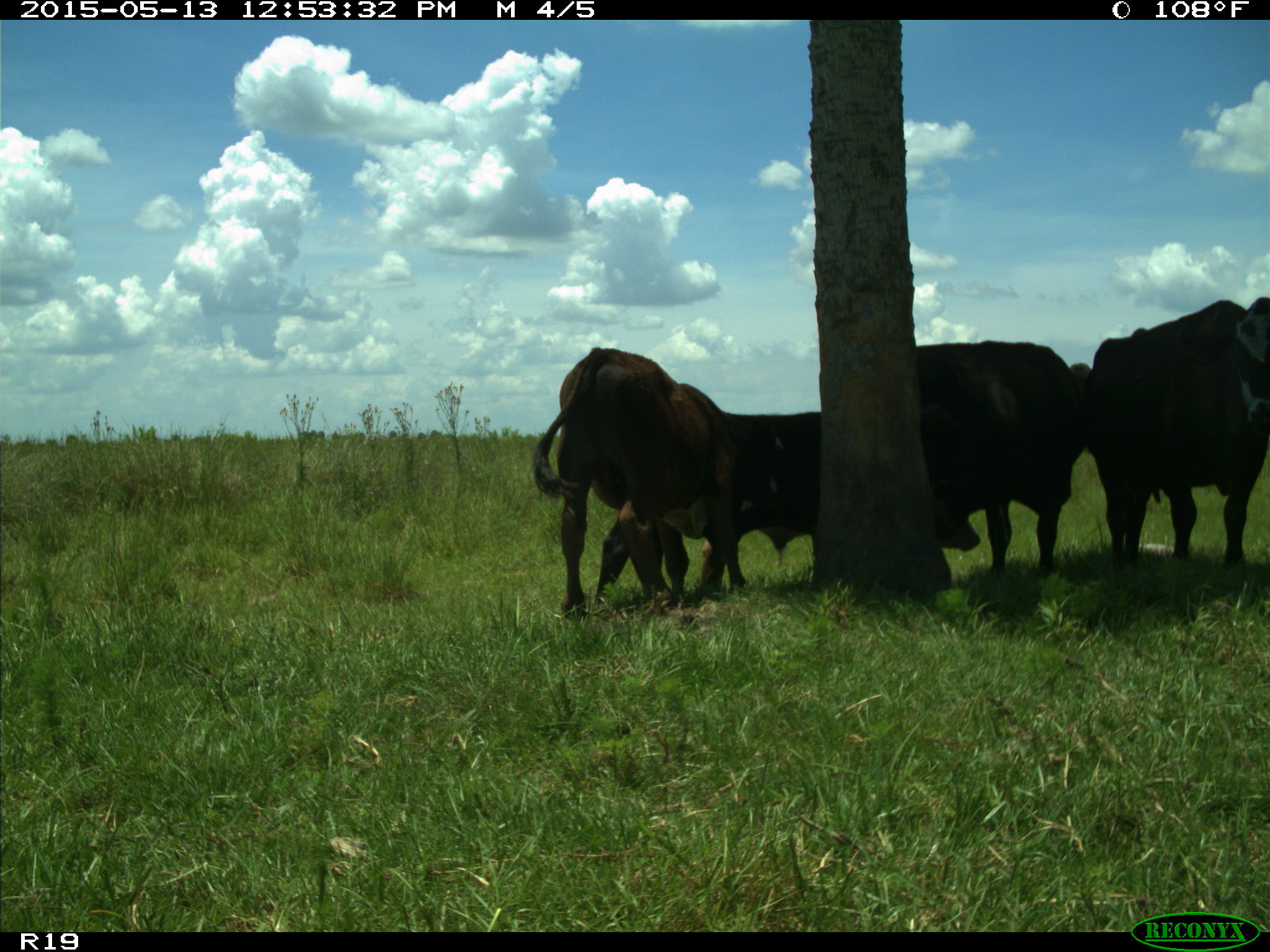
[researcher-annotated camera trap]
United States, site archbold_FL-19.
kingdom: Animalia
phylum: Chordata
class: Mammalia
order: Artiodactyla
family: Bovidae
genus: Bos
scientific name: Bos taurus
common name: domestic cow